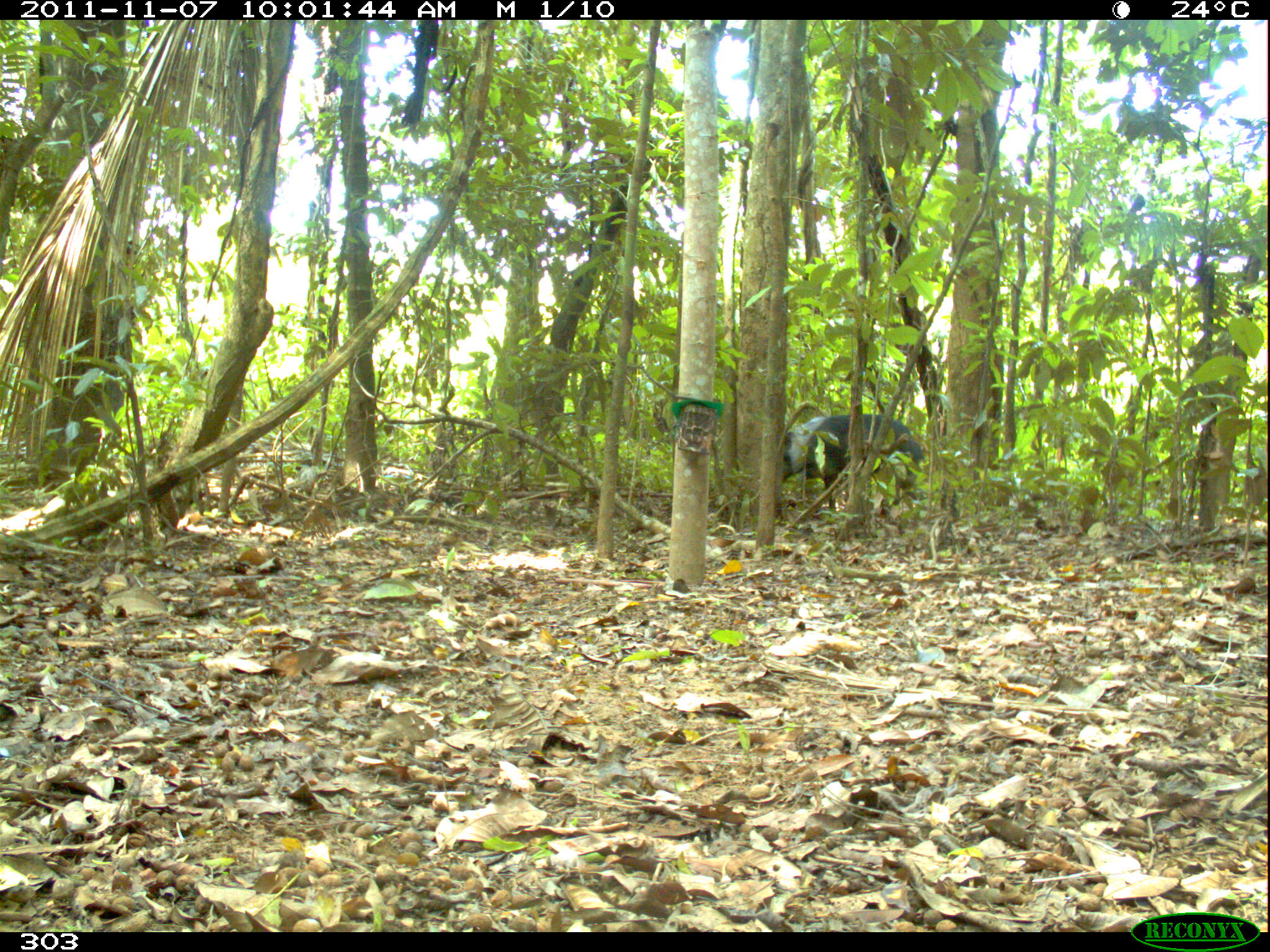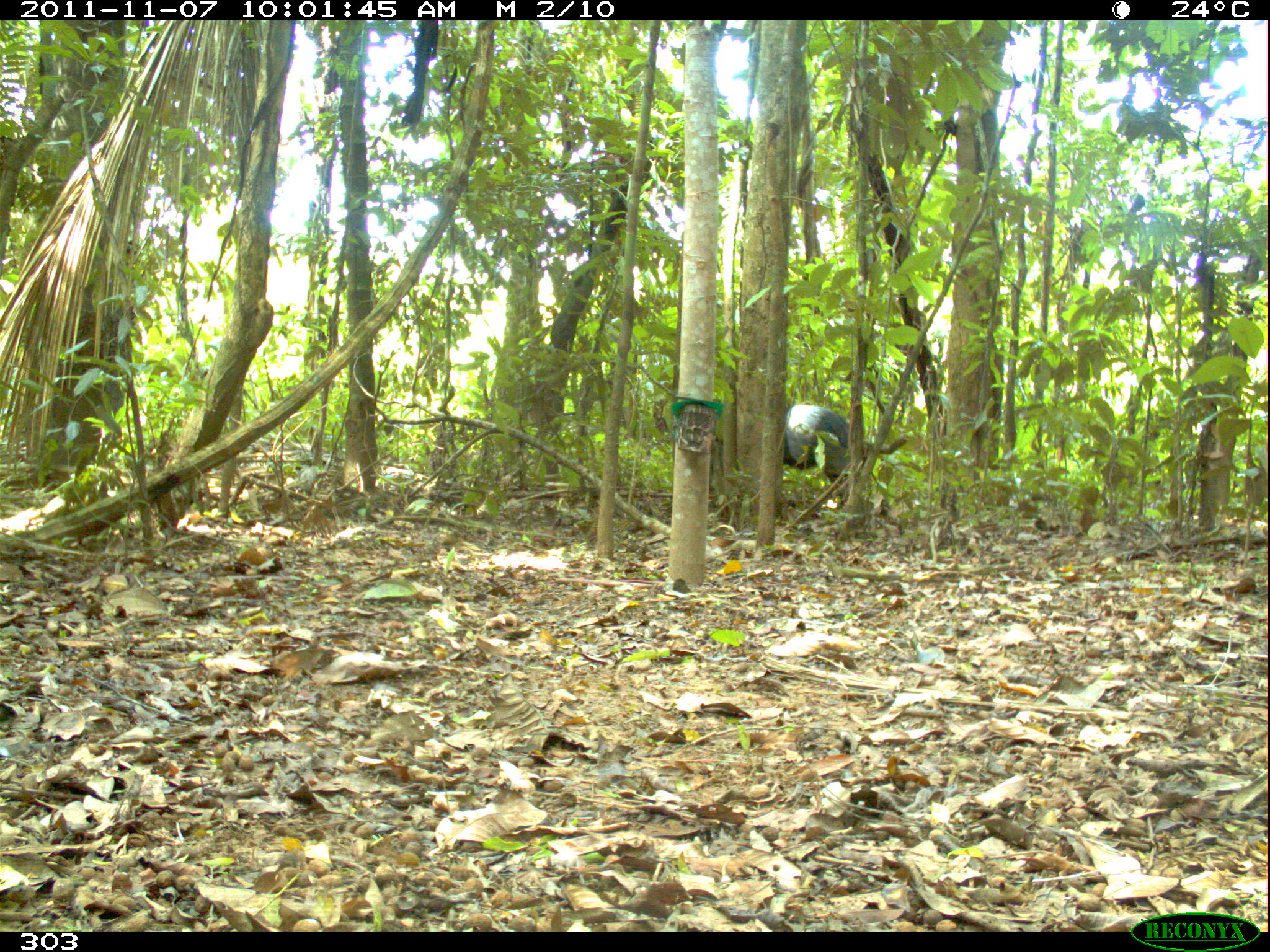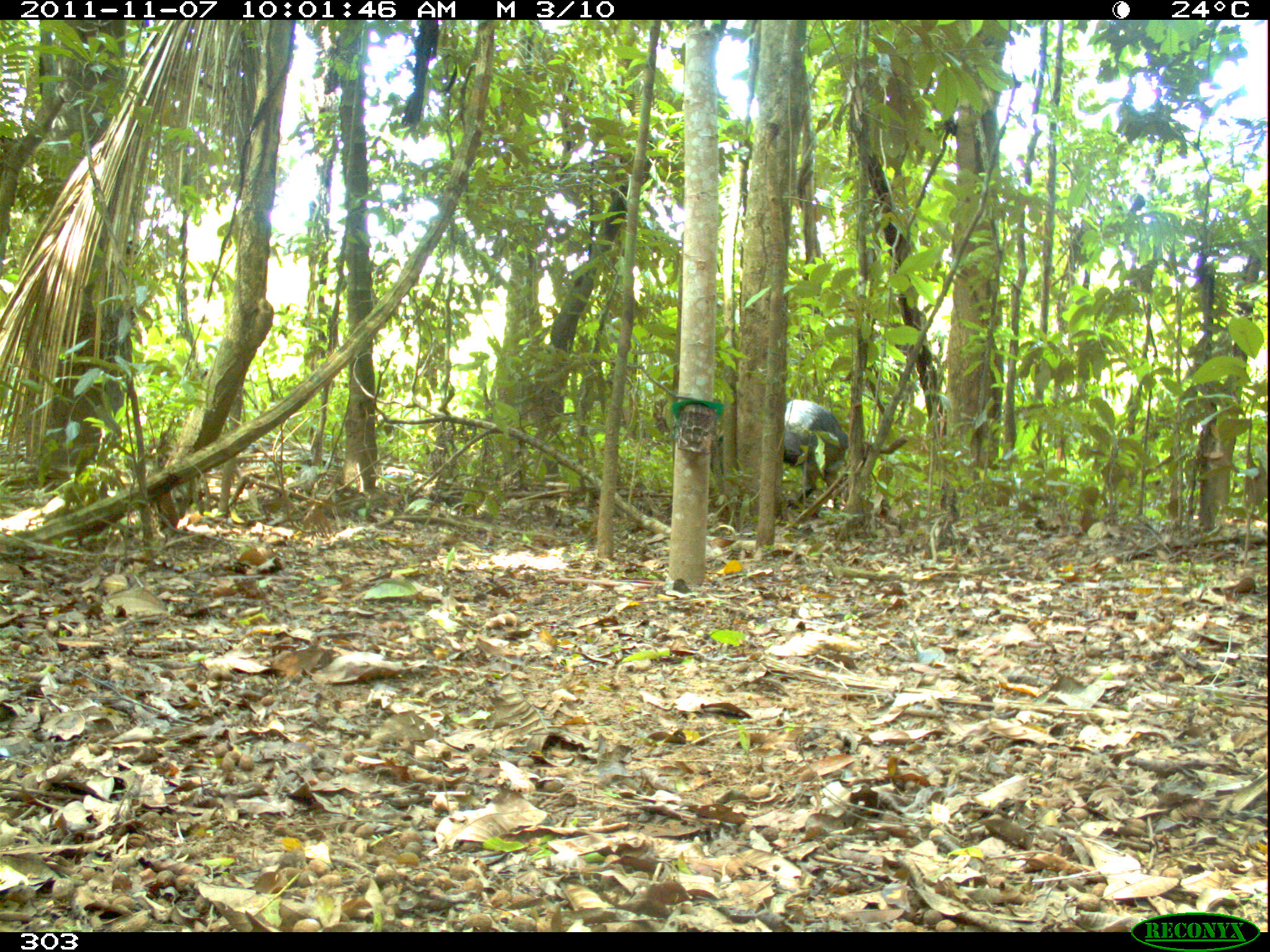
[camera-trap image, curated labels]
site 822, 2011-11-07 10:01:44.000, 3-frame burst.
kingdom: Animalia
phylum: Chordata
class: Mammalia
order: Artiodactyla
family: Tayassuidae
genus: Tayassu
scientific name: Tayassu pecari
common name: white-lipped peccary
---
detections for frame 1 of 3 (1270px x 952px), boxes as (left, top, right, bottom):
tayassu pecari: (777, 411, 925, 518)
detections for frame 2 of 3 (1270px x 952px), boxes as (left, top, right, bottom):
tayassu pecari: (782, 404, 847, 507)